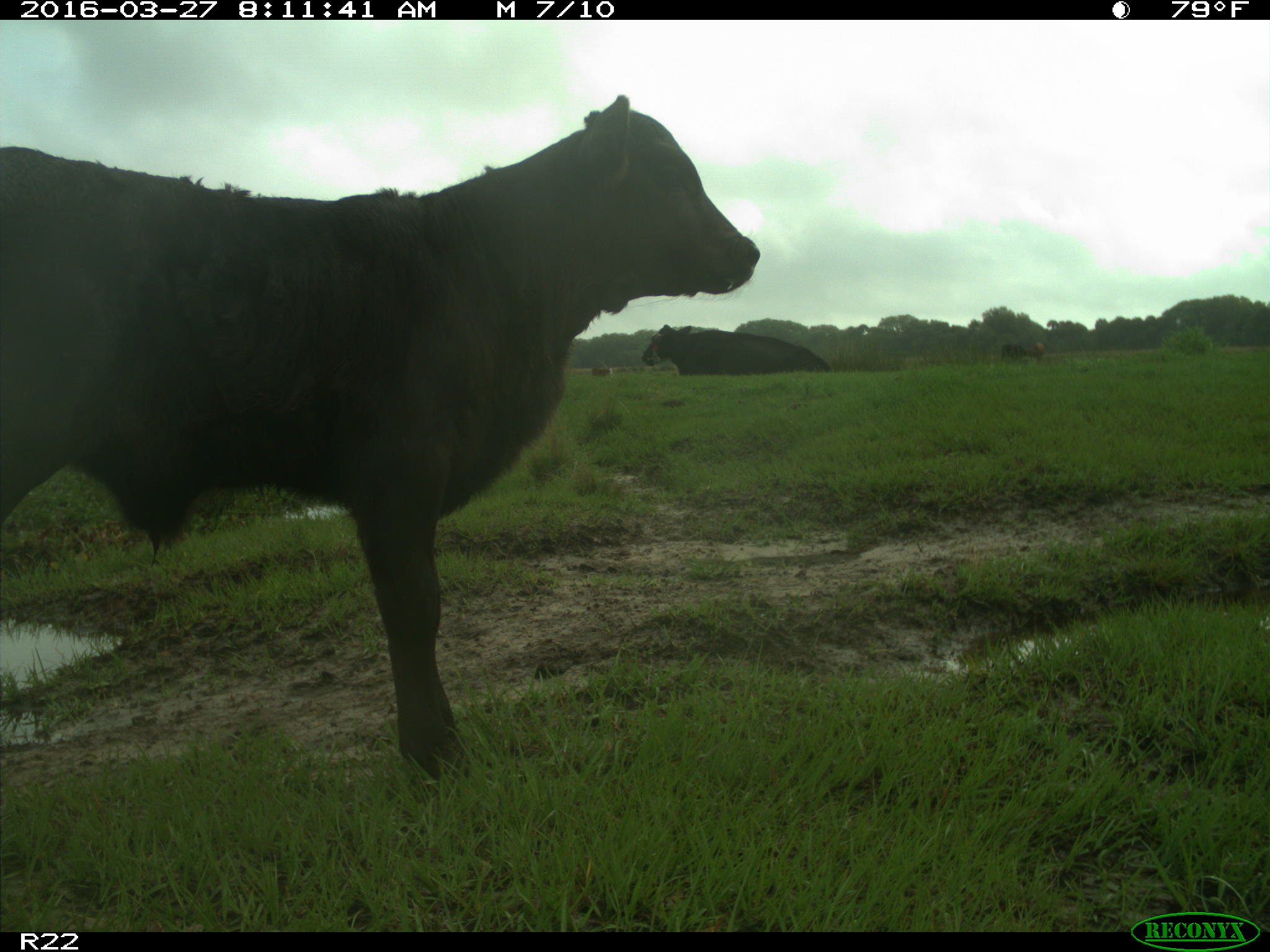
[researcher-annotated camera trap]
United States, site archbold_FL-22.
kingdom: Animalia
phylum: Chordata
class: Mammalia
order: Artiodactyla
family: Bovidae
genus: Bos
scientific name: Bos taurus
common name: domestic cow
Bos taurus (domestic cow).